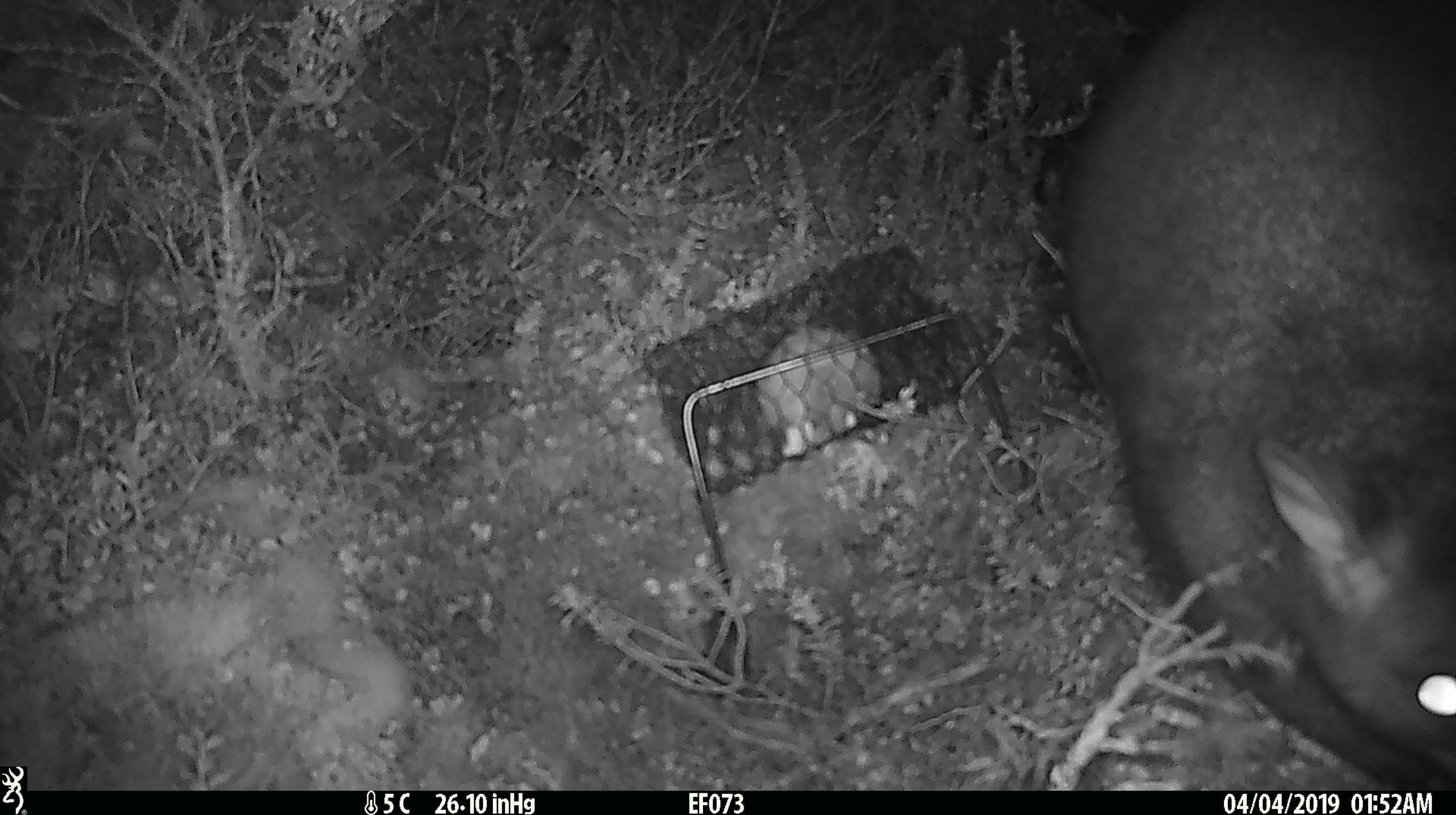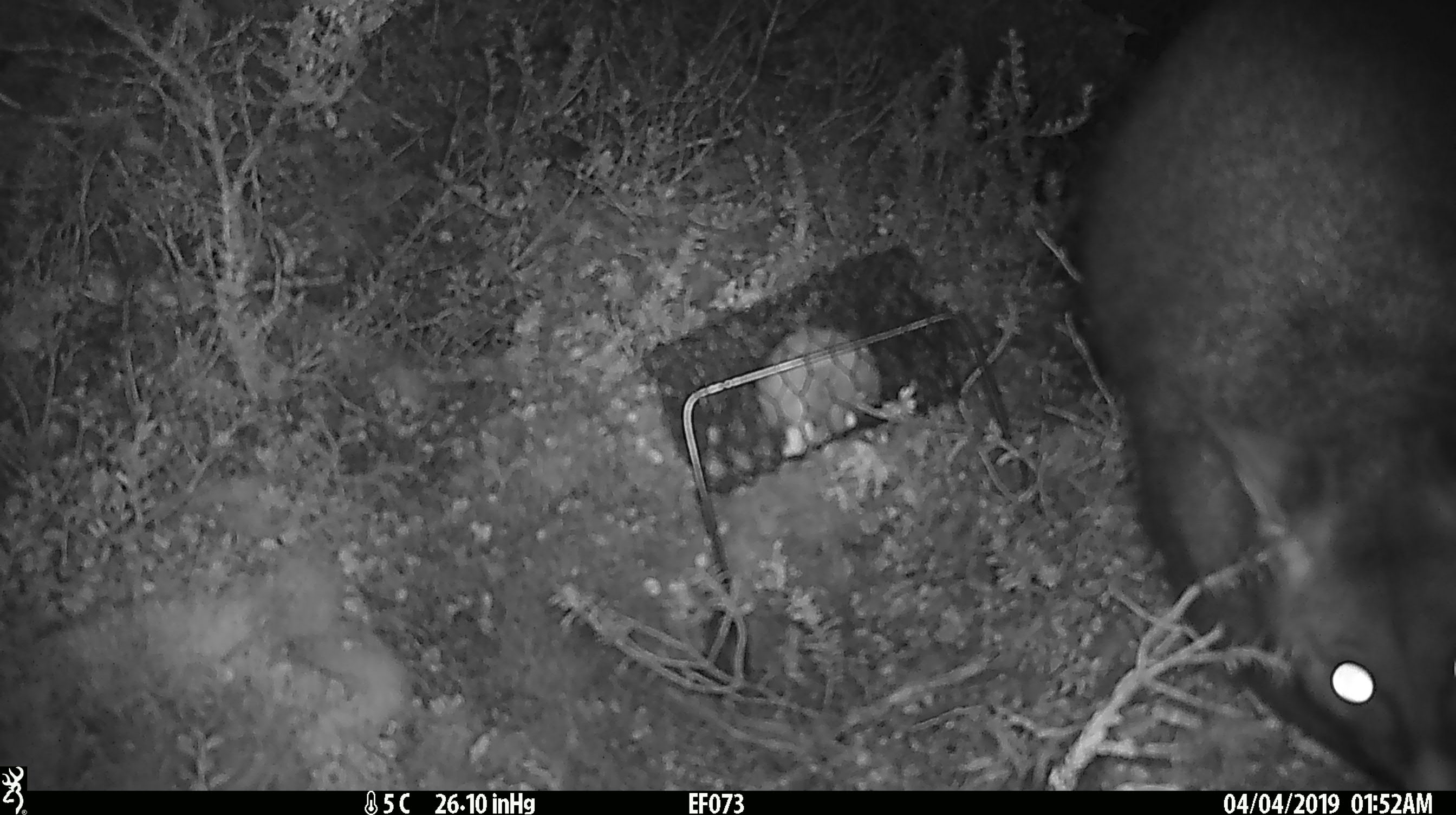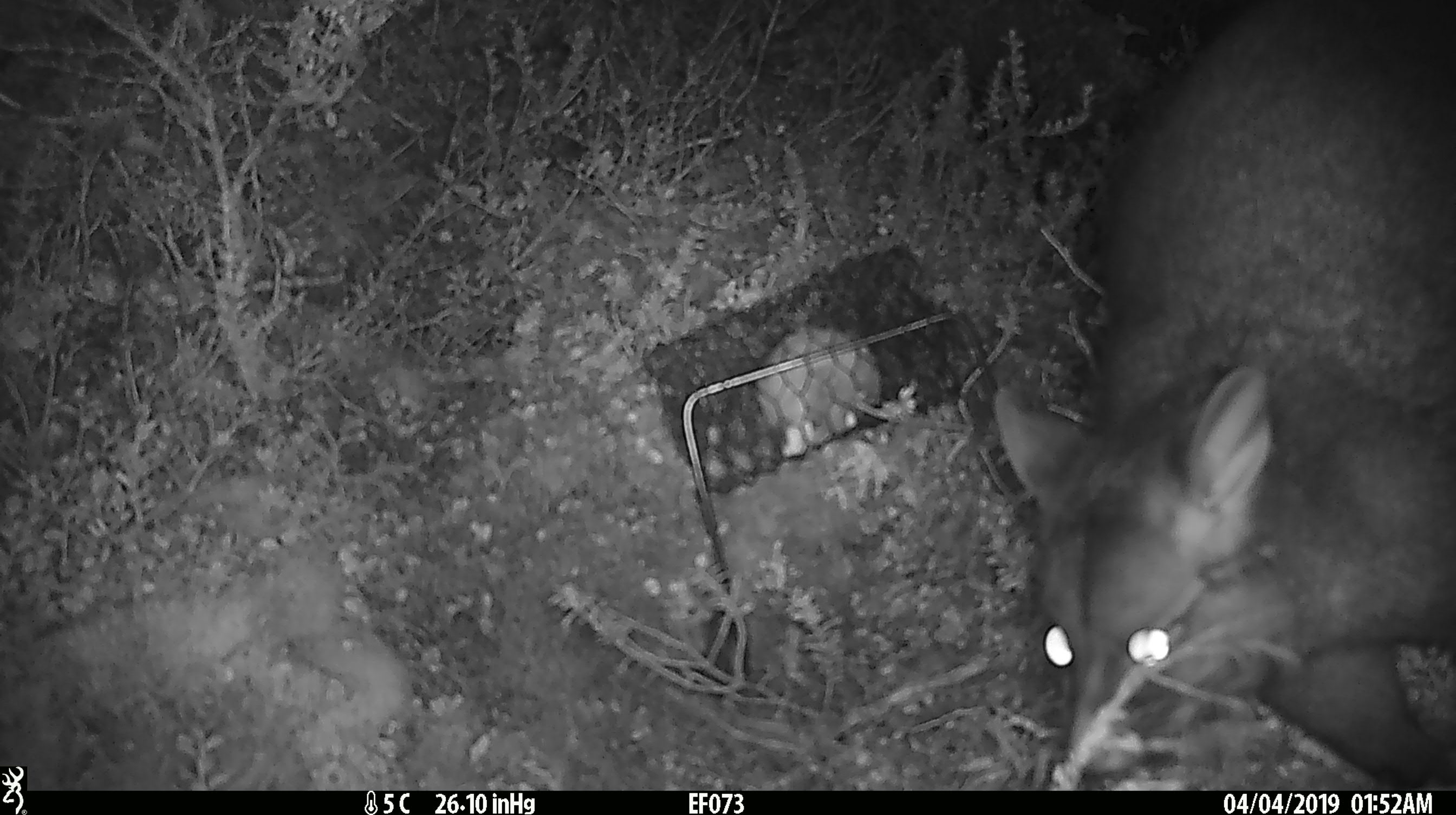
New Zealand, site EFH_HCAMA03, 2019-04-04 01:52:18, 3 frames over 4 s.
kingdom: Animalia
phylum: Chordata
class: Mammalia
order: Diprotodontia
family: Phalangeridae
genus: Trichosurus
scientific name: Trichosurus vulpecula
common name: common brushtail possum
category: possum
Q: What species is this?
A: Possum (common brushtail possum) (Trichosurus vulpecula).